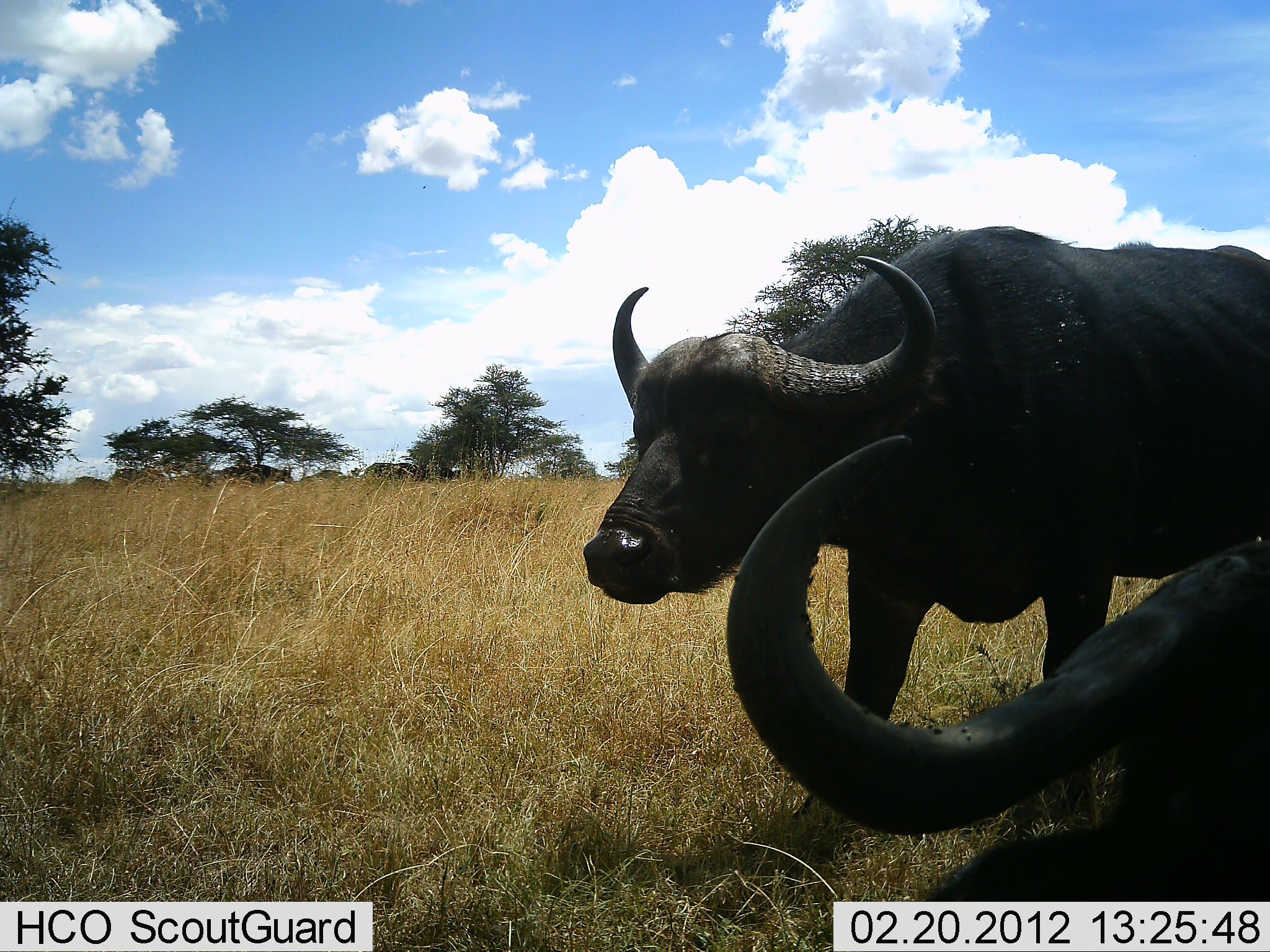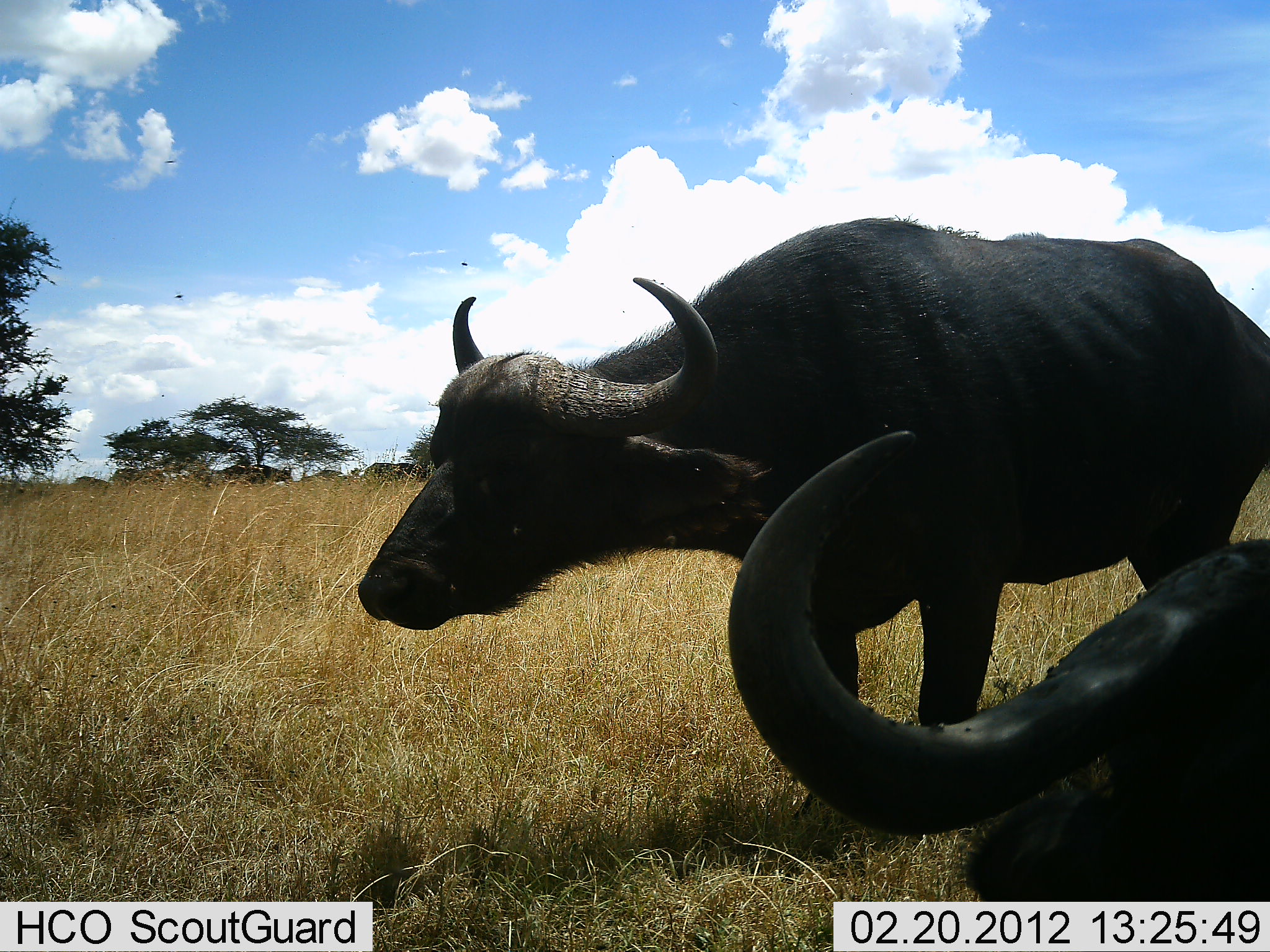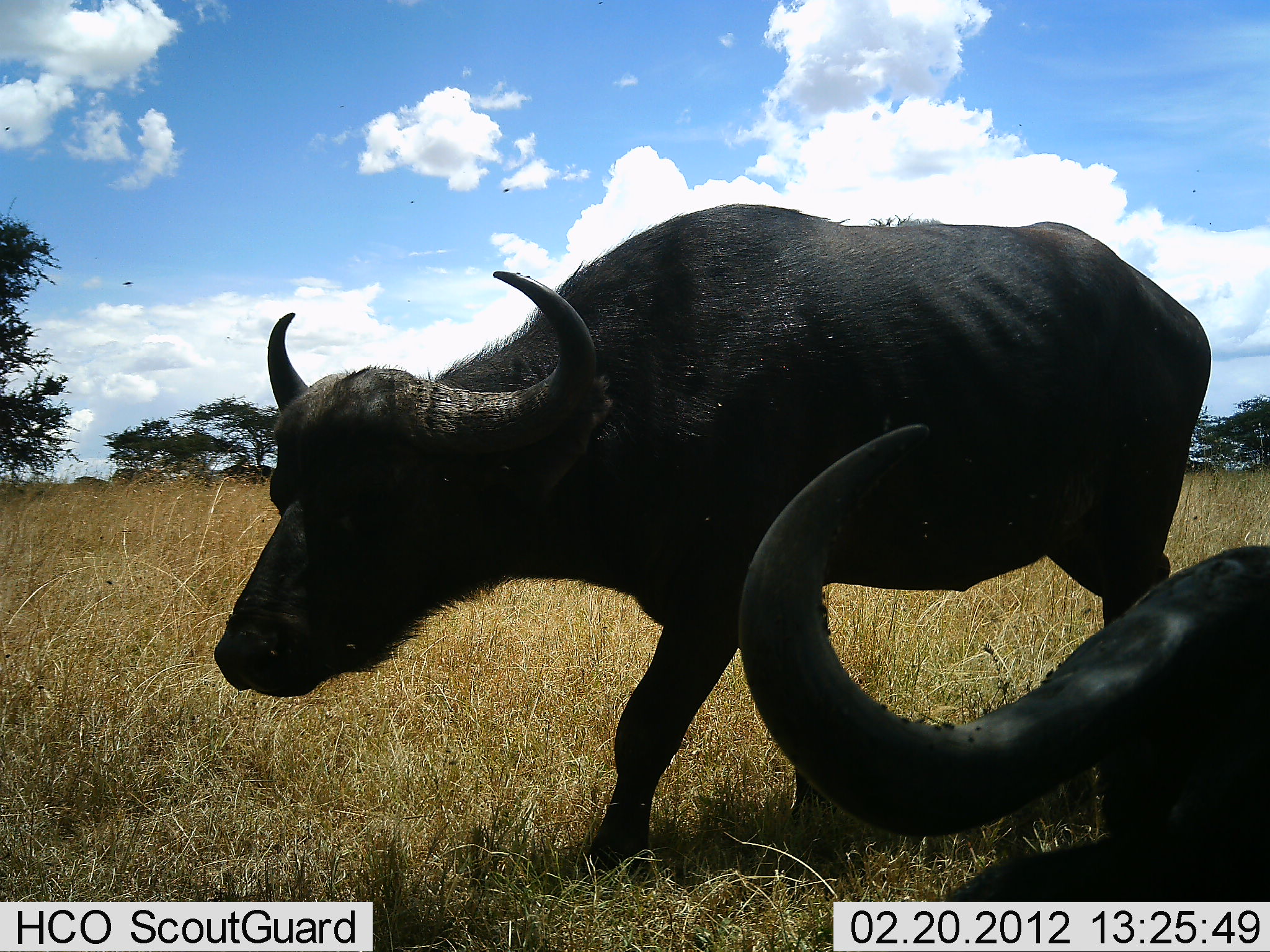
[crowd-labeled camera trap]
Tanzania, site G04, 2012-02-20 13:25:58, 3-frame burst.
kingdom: Animalia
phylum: Chordata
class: Mammalia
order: Artiodactyla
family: Bovidae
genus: Syncerus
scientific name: Syncerus caffer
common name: cape buffalo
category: buffalo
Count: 2.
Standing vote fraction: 39%.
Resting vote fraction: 74%.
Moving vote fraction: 70%.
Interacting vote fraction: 0%.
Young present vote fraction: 4%.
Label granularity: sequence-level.